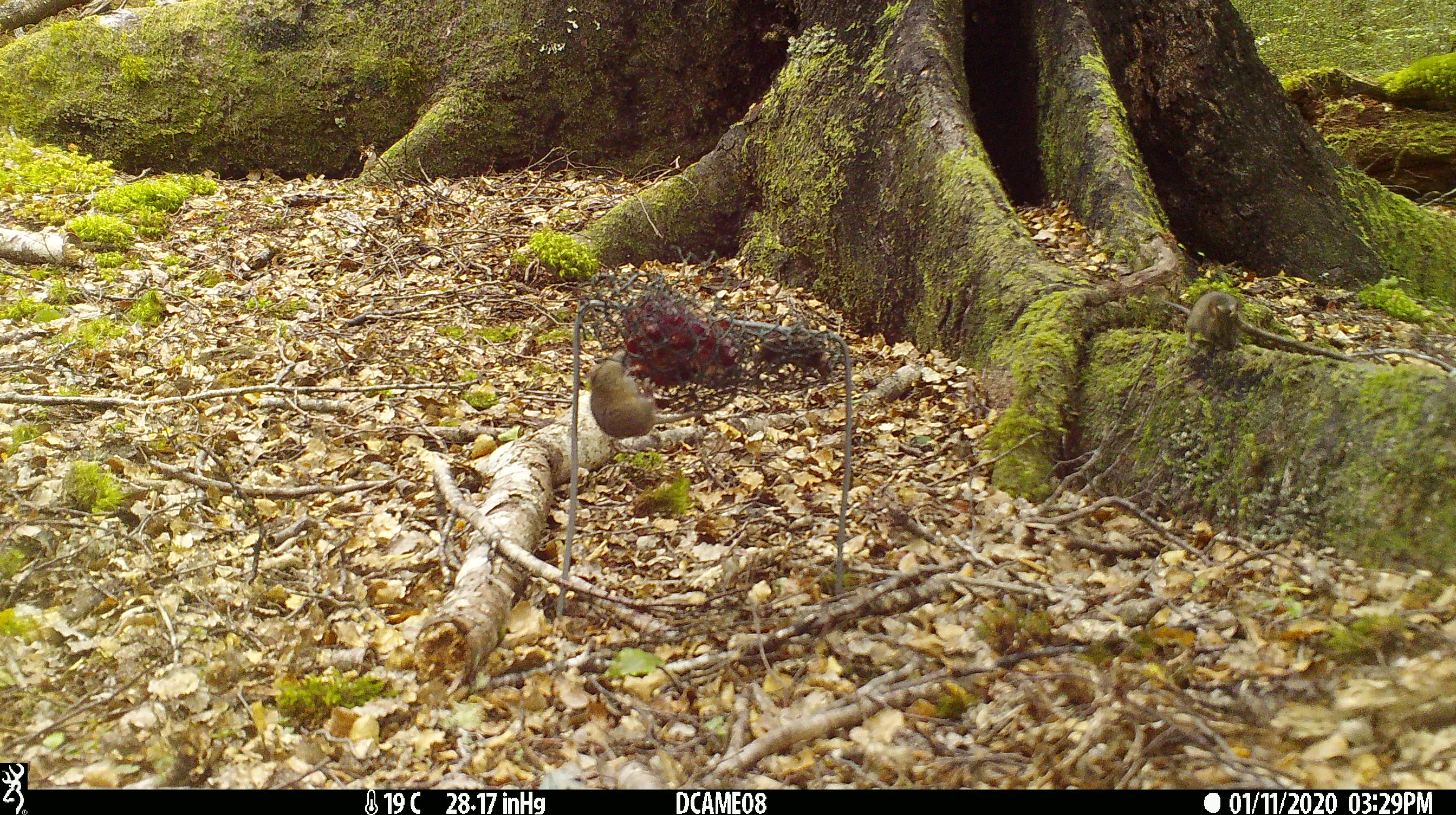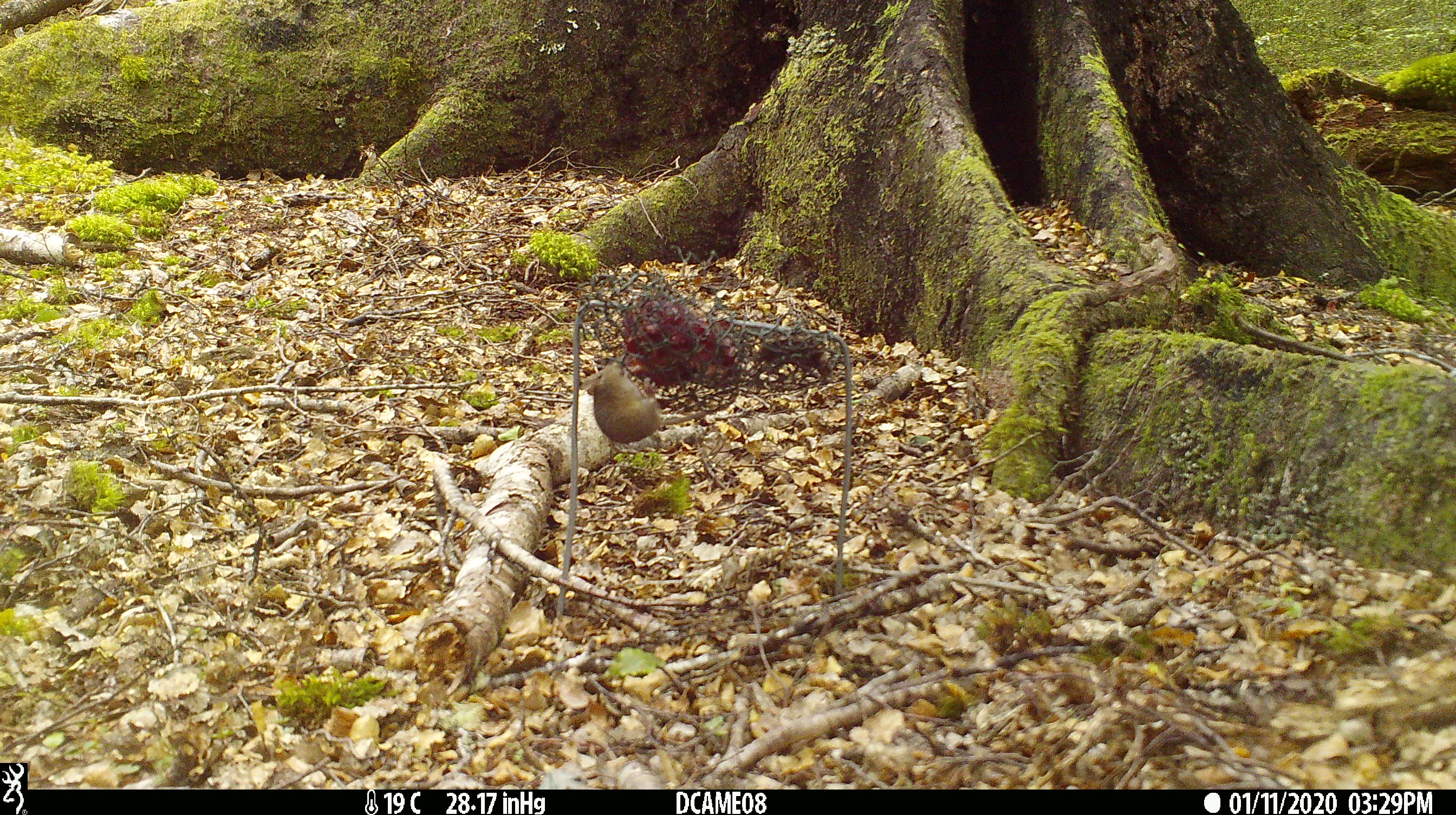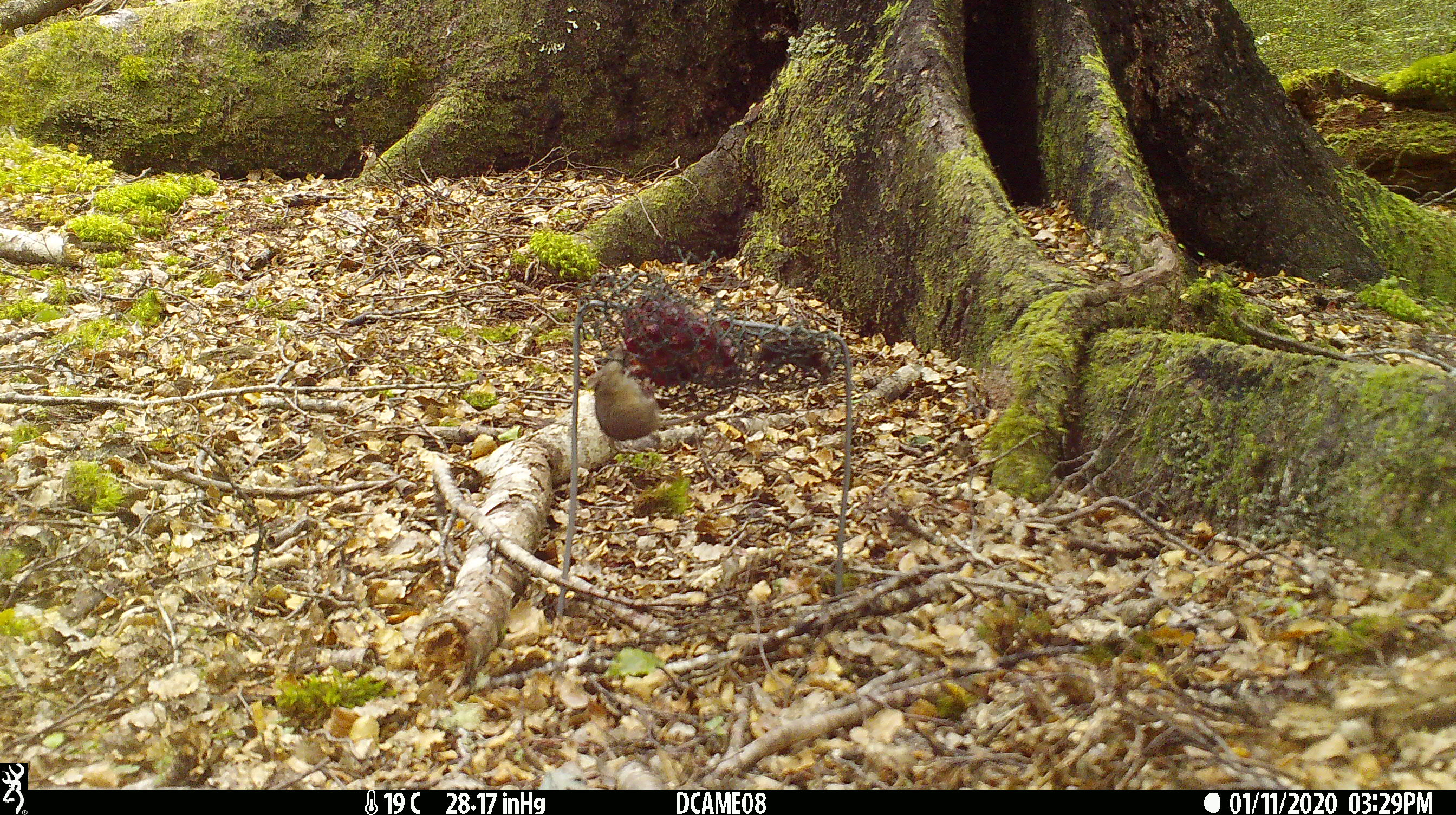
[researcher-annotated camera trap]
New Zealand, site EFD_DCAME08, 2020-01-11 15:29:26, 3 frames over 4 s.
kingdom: Animalia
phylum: Chordata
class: Mammalia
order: Rodentia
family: Muridae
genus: Mus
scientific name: Mus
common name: mouse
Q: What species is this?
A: Mouse (Mus).